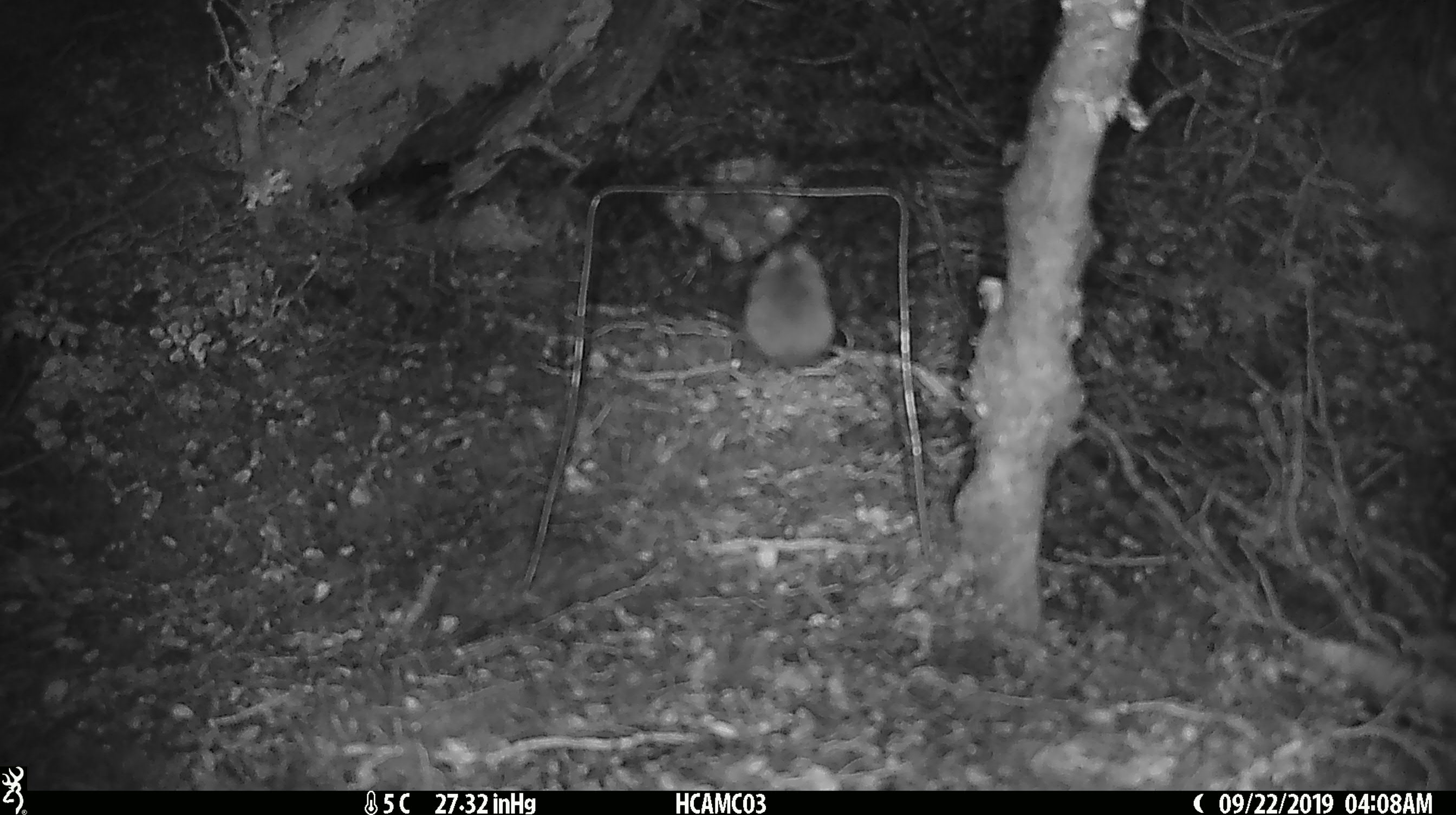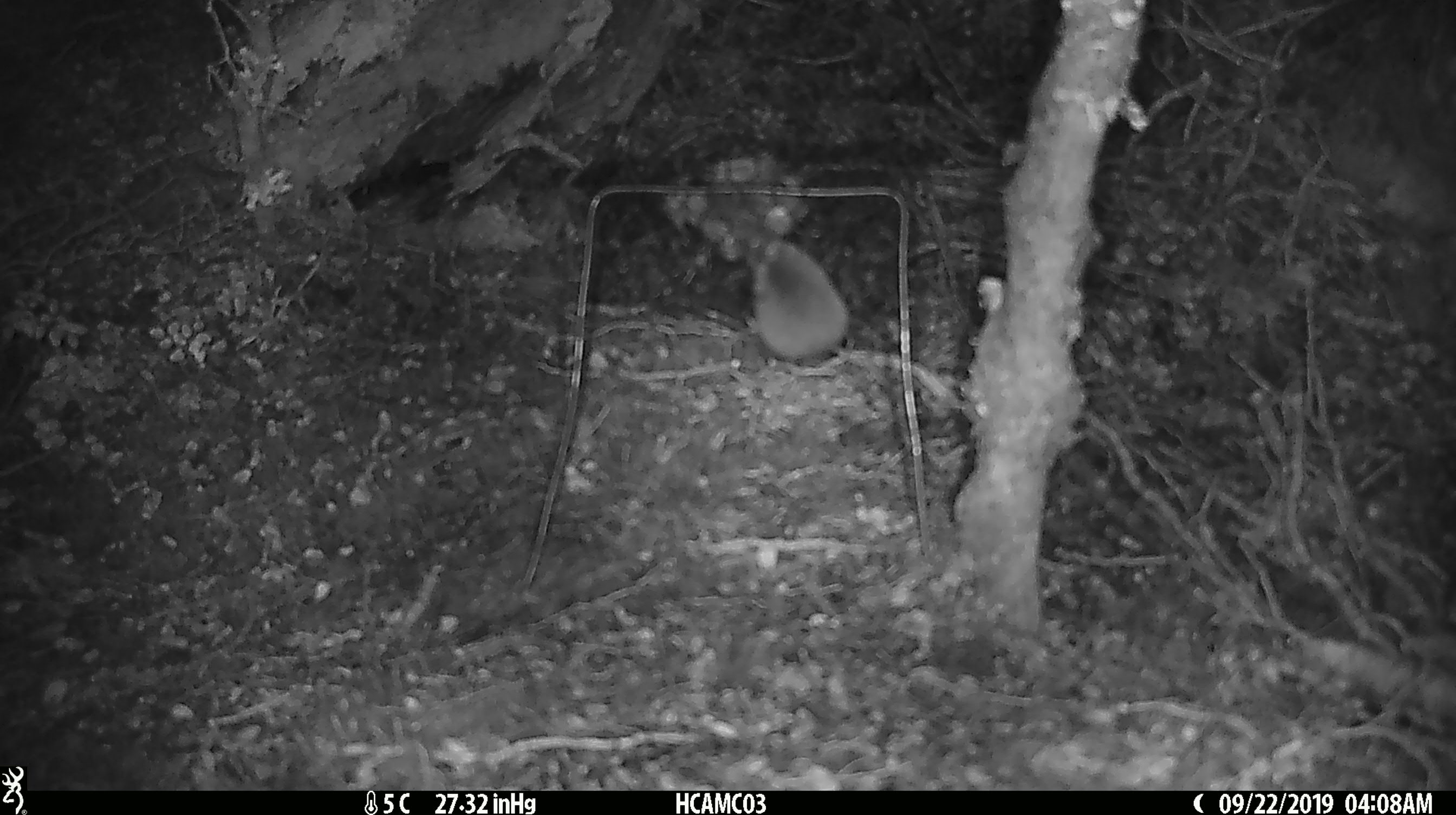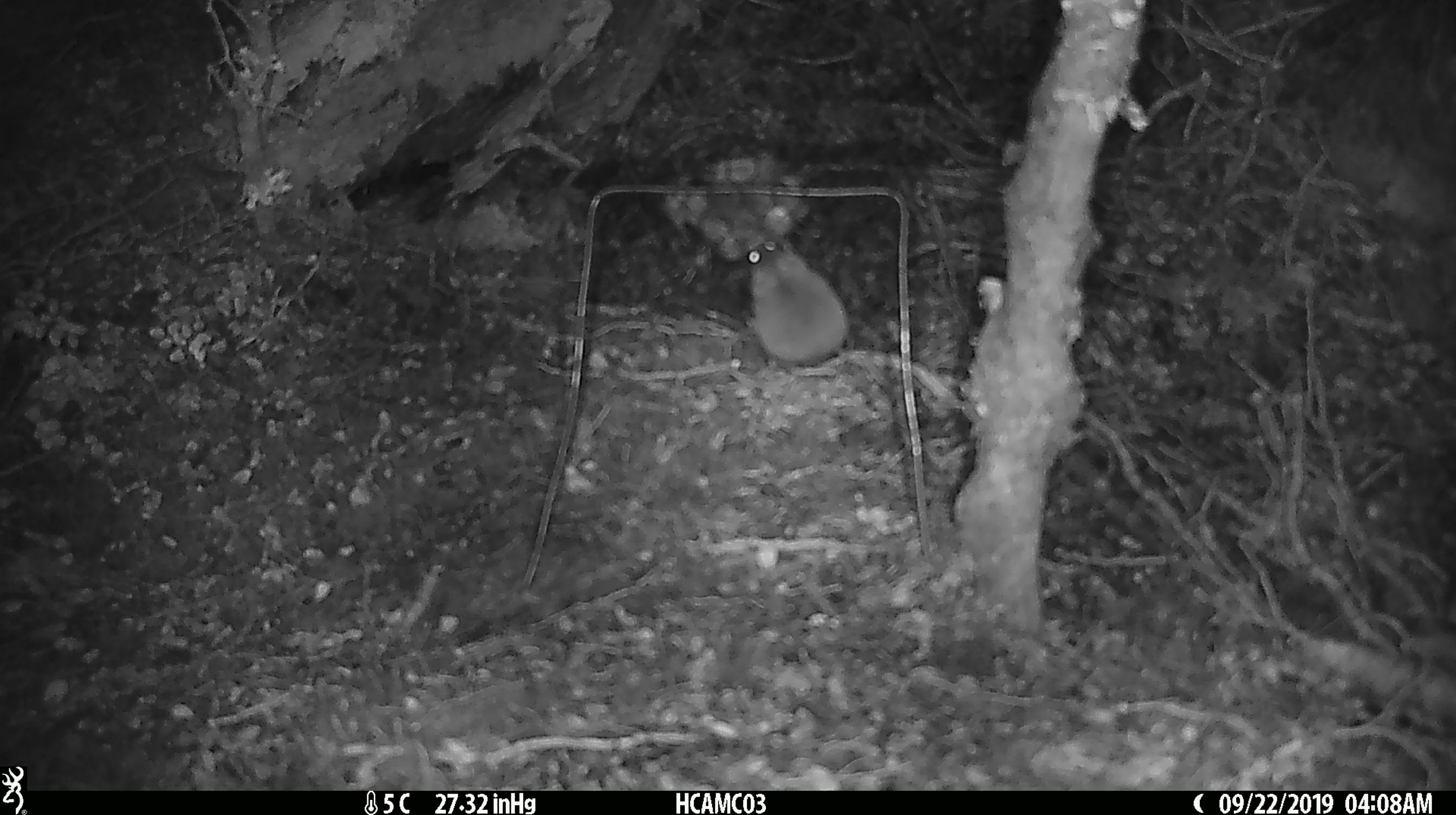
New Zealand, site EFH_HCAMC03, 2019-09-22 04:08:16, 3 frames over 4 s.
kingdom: Animalia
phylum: Chordata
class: Mammalia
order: Rodentia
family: Muridae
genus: Mus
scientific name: Mus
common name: mouse